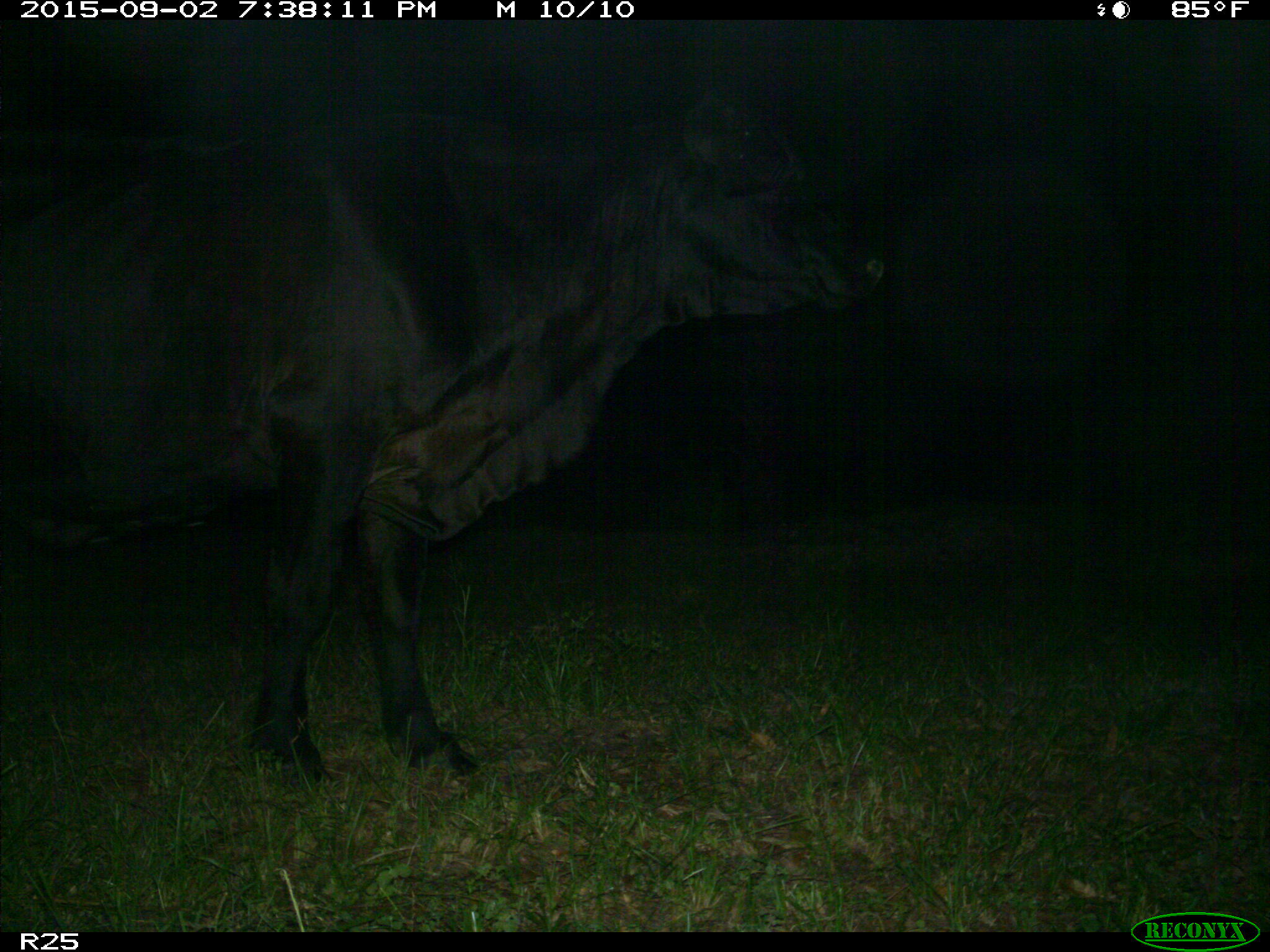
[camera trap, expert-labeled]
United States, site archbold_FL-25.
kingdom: Animalia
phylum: Chordata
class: Mammalia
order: Artiodactyla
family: Bovidae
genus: Bos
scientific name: Bos taurus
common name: domestic cow